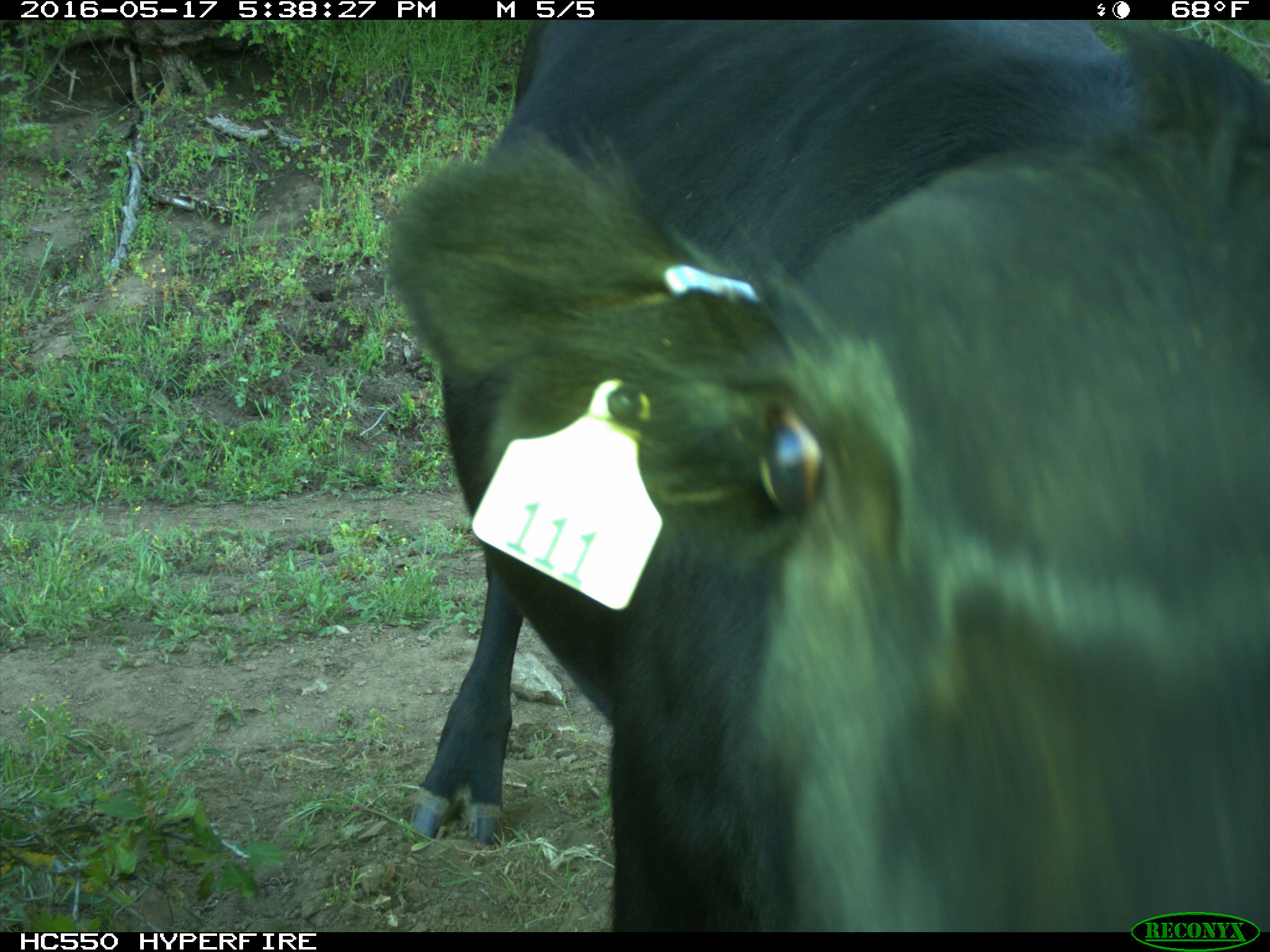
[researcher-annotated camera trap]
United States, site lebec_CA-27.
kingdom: Animalia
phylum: Chordata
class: Mammalia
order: Artiodactyla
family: Bovidae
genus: Bos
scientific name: Bos taurus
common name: domestic cow